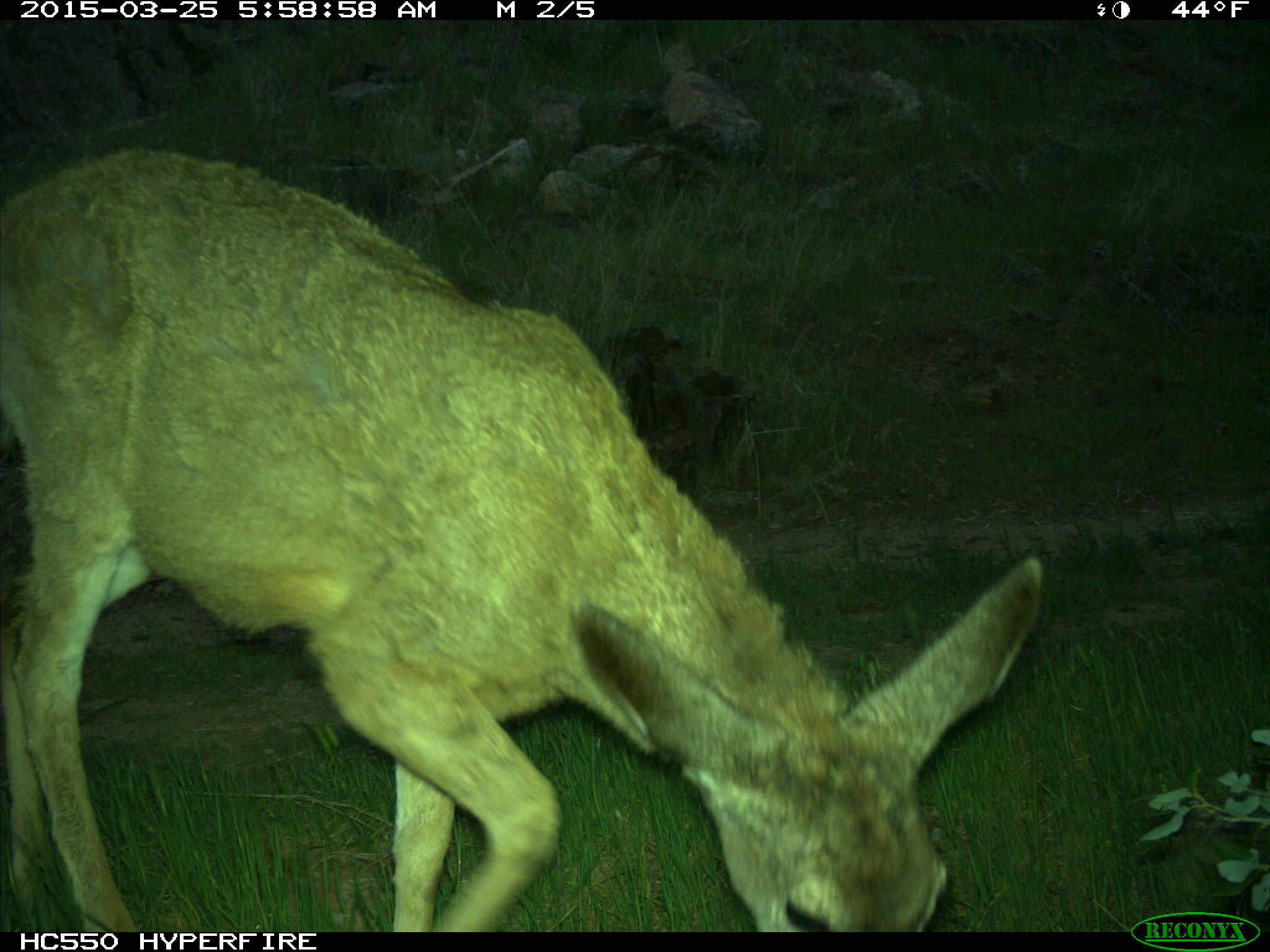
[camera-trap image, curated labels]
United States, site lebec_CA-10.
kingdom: Animalia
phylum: Chordata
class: Mammalia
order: Artiodactyla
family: Cervidae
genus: Odocoileus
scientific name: Odocoileus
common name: deer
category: unidentified deer